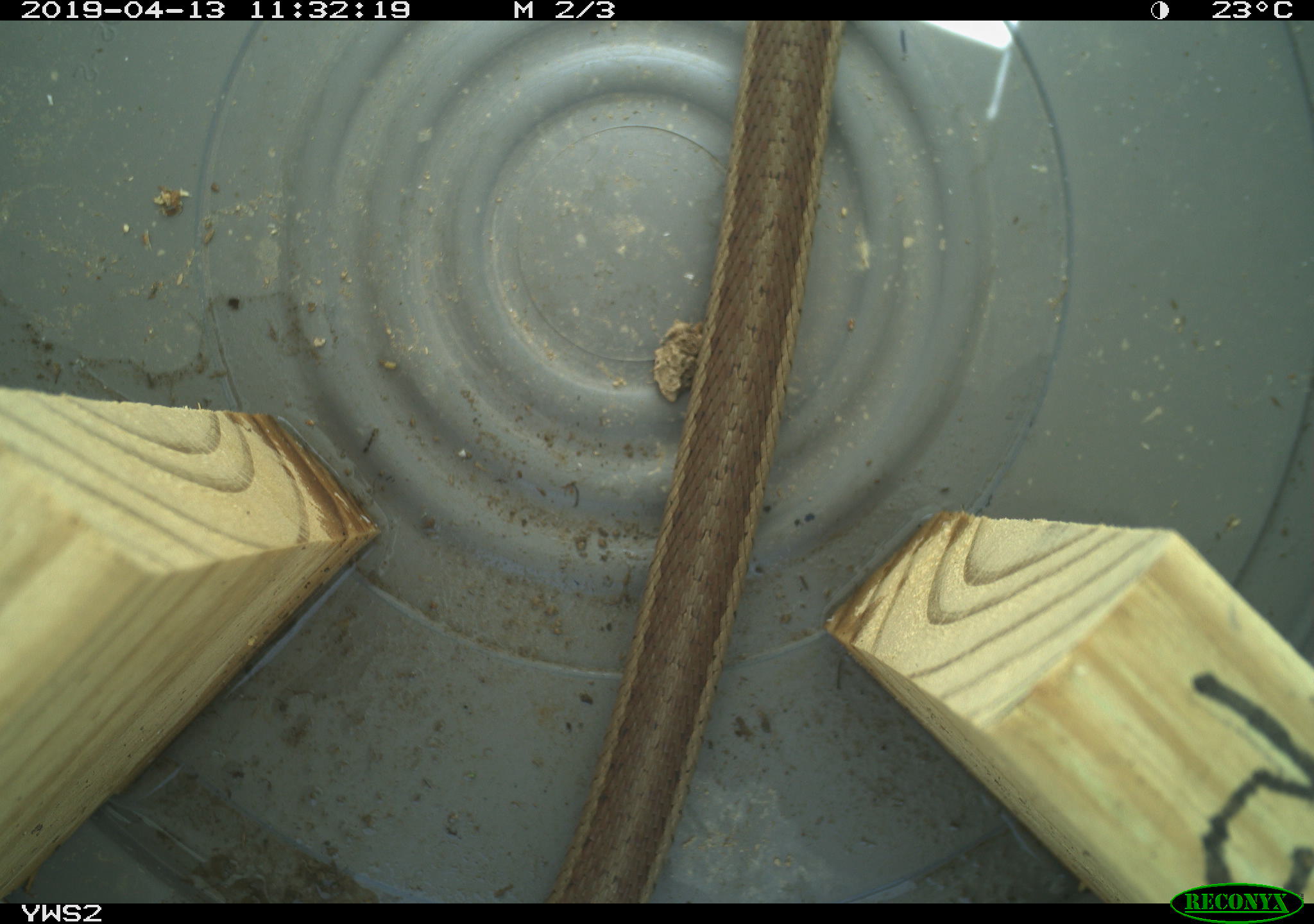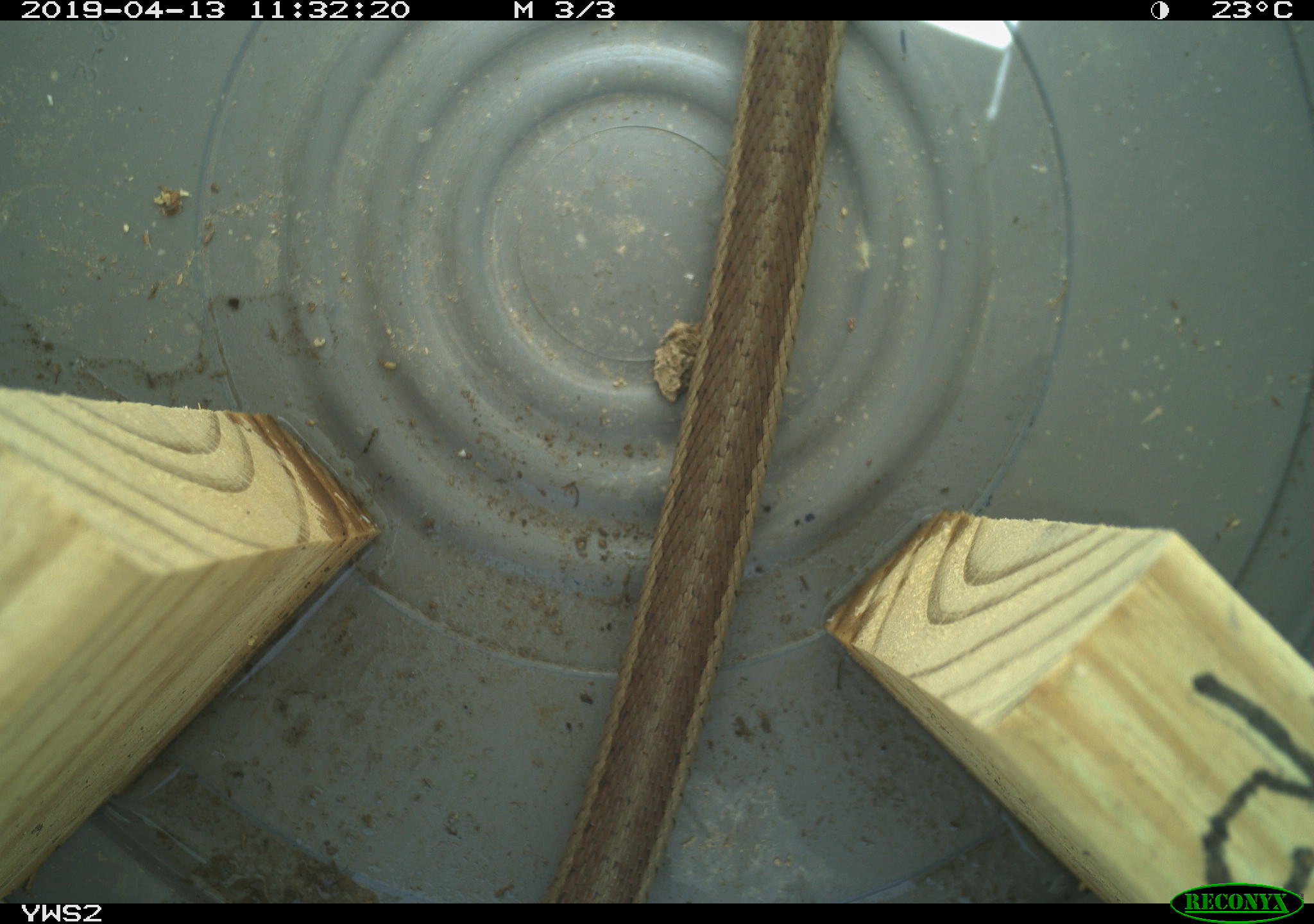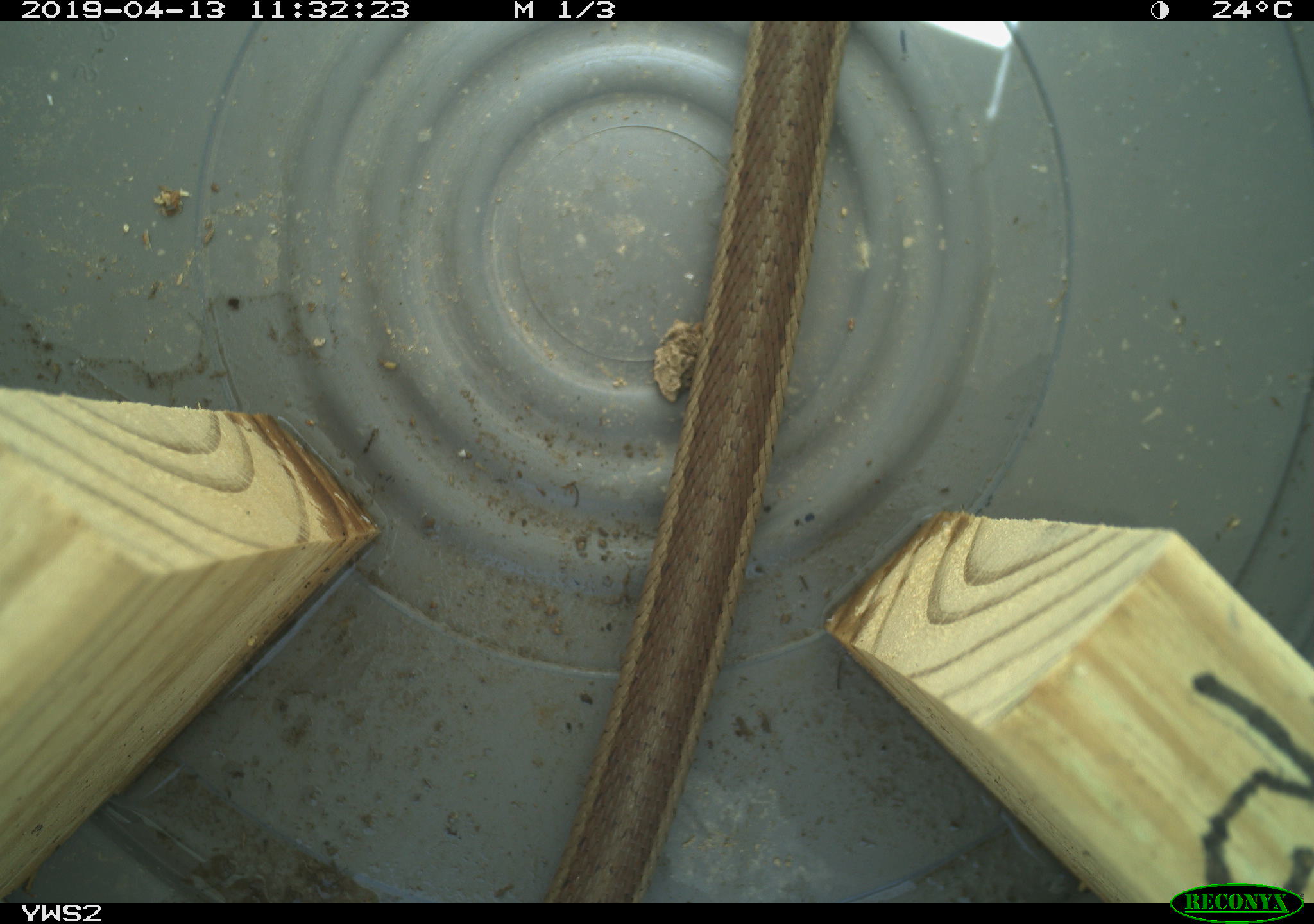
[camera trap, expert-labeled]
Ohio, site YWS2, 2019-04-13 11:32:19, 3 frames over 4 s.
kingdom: Animalia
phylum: Chordata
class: Reptilia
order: Squamata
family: Colubridae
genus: Thamnophis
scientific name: Thamnophis sirtalis sirtalis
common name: eastern gartersnake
Eastern gartersnake (Thamnophis sirtalis sirtalis).